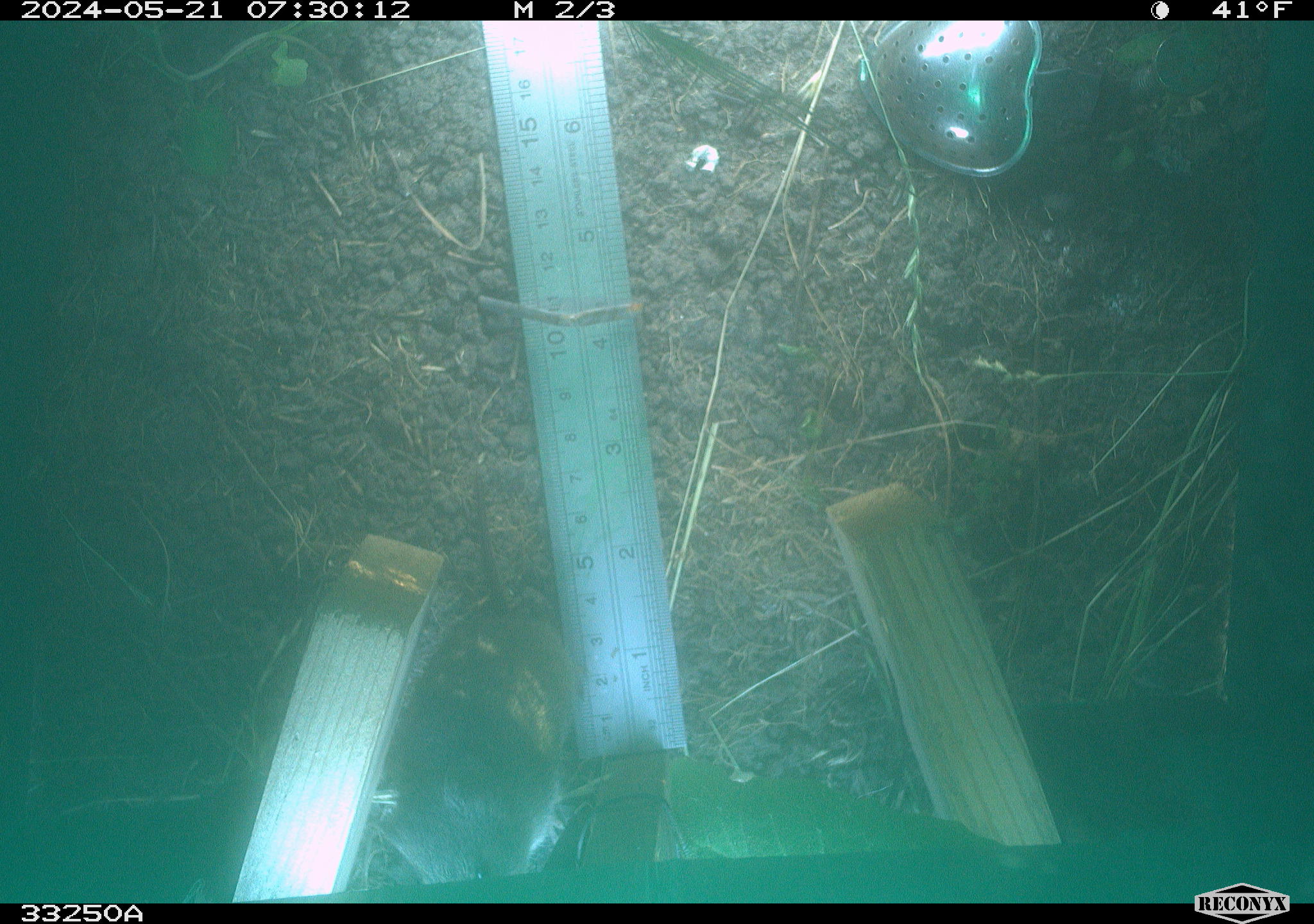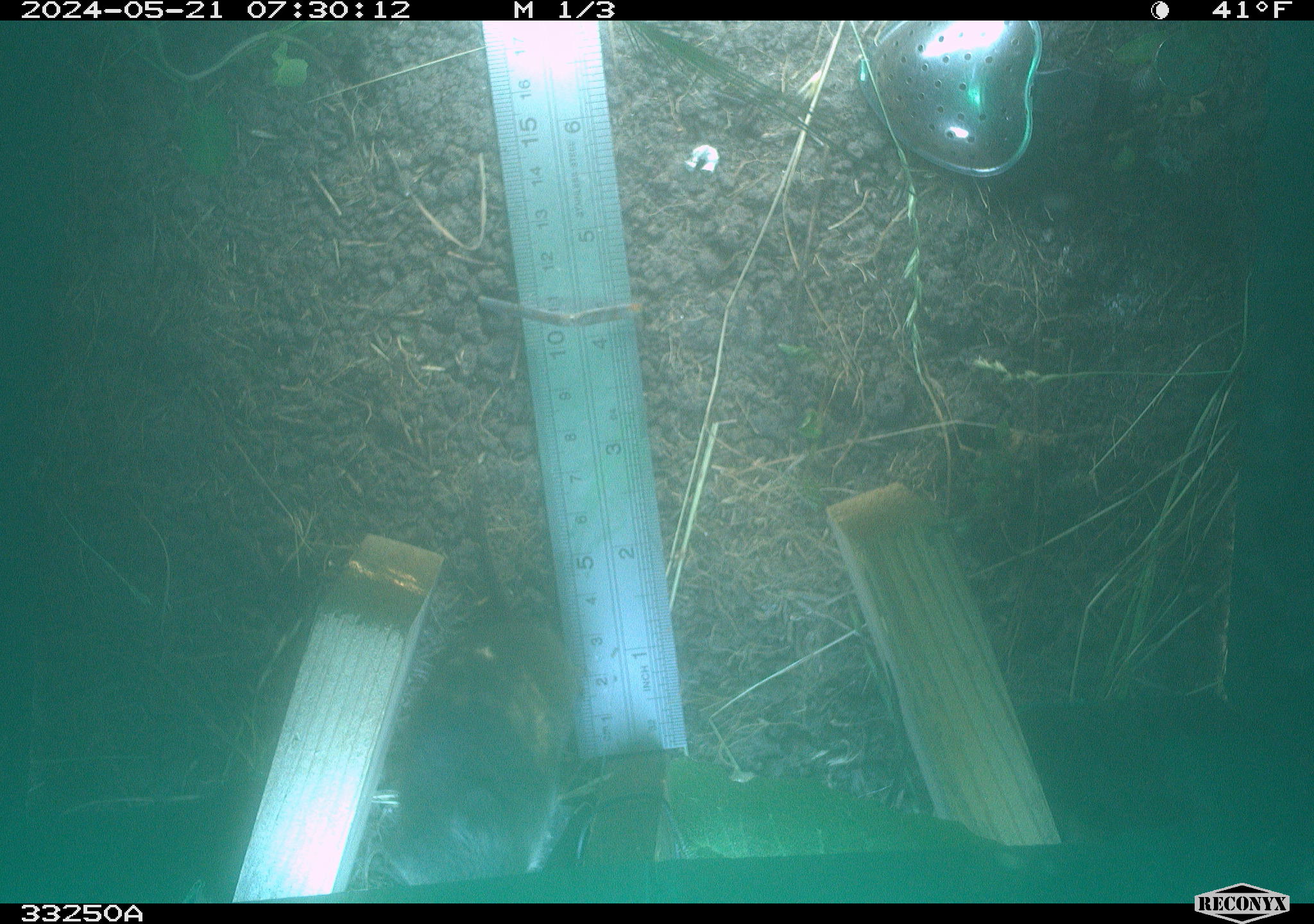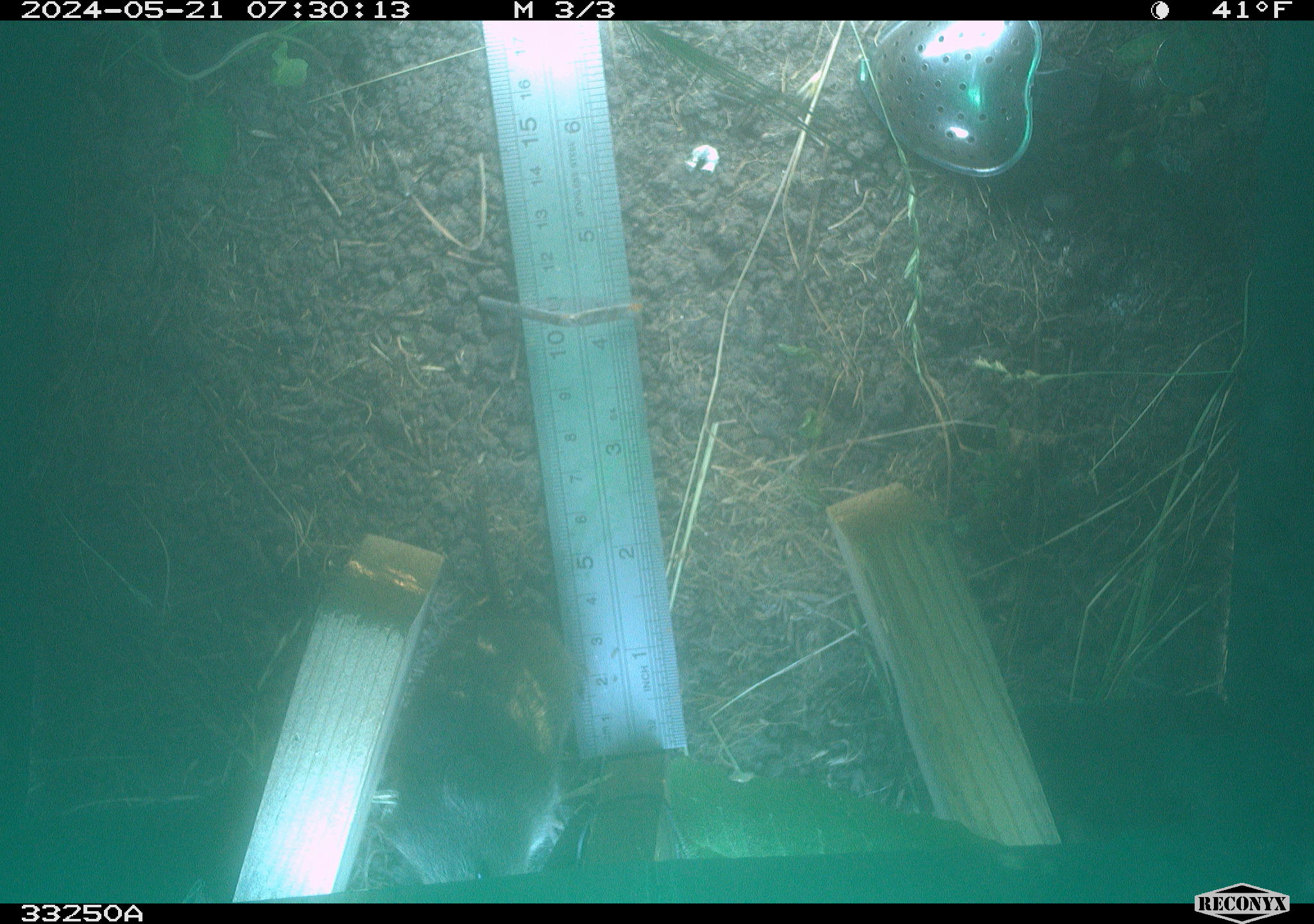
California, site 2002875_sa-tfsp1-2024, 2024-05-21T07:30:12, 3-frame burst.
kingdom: Animalia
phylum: Chordata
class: Mammalia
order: Rodentia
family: Cricetidae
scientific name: Arvicolinae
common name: voles, lemmings, and muskrats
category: arvicolinae subfamily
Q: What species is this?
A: Arvicolinae subfamily (voles, lemmings, and muskrats) (Arvicolinae).